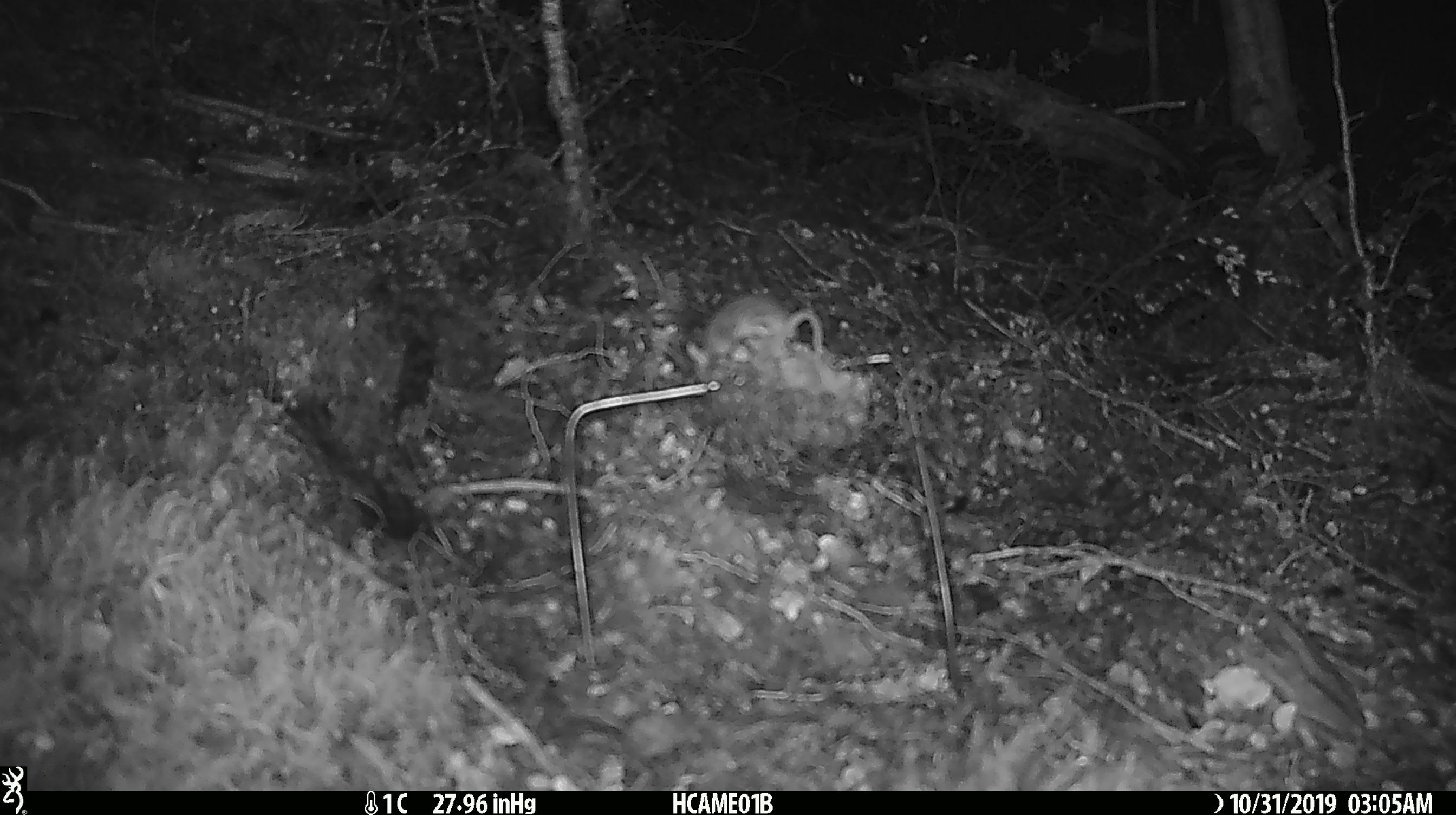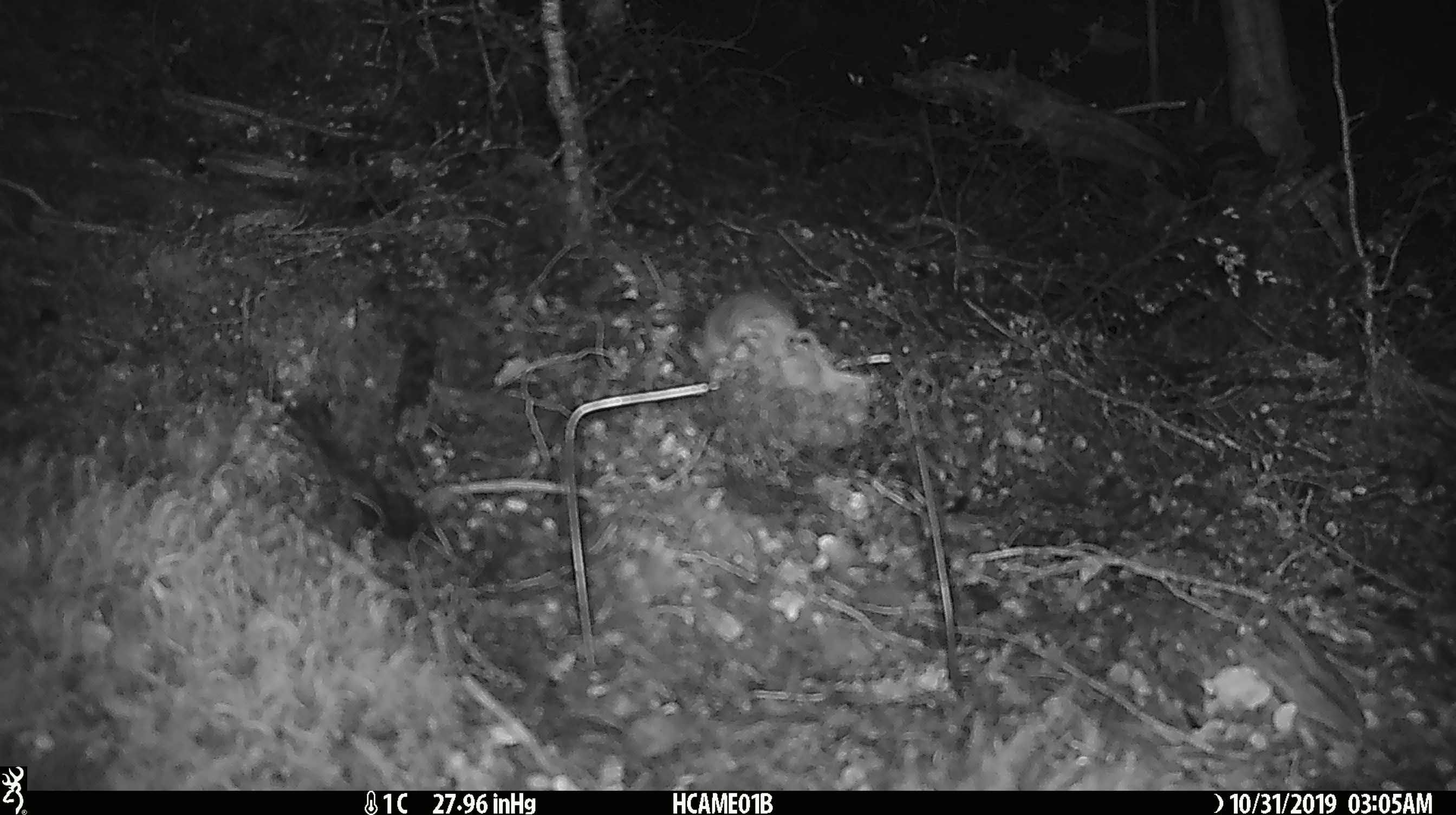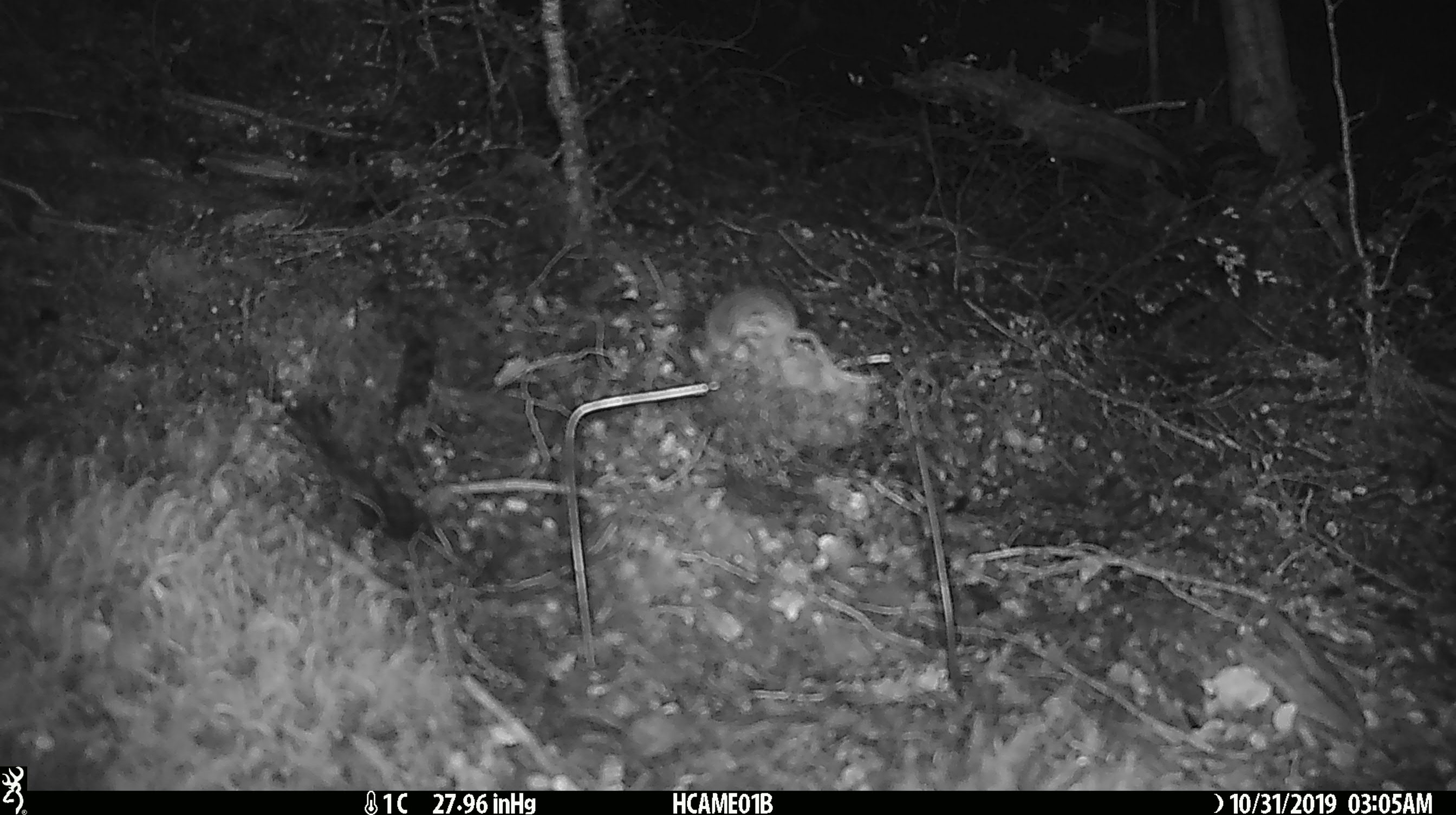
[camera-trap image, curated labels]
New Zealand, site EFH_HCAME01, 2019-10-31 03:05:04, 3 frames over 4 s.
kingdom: Animalia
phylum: Chordata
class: Mammalia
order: Rodentia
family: Muridae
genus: Mus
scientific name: Mus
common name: mouse